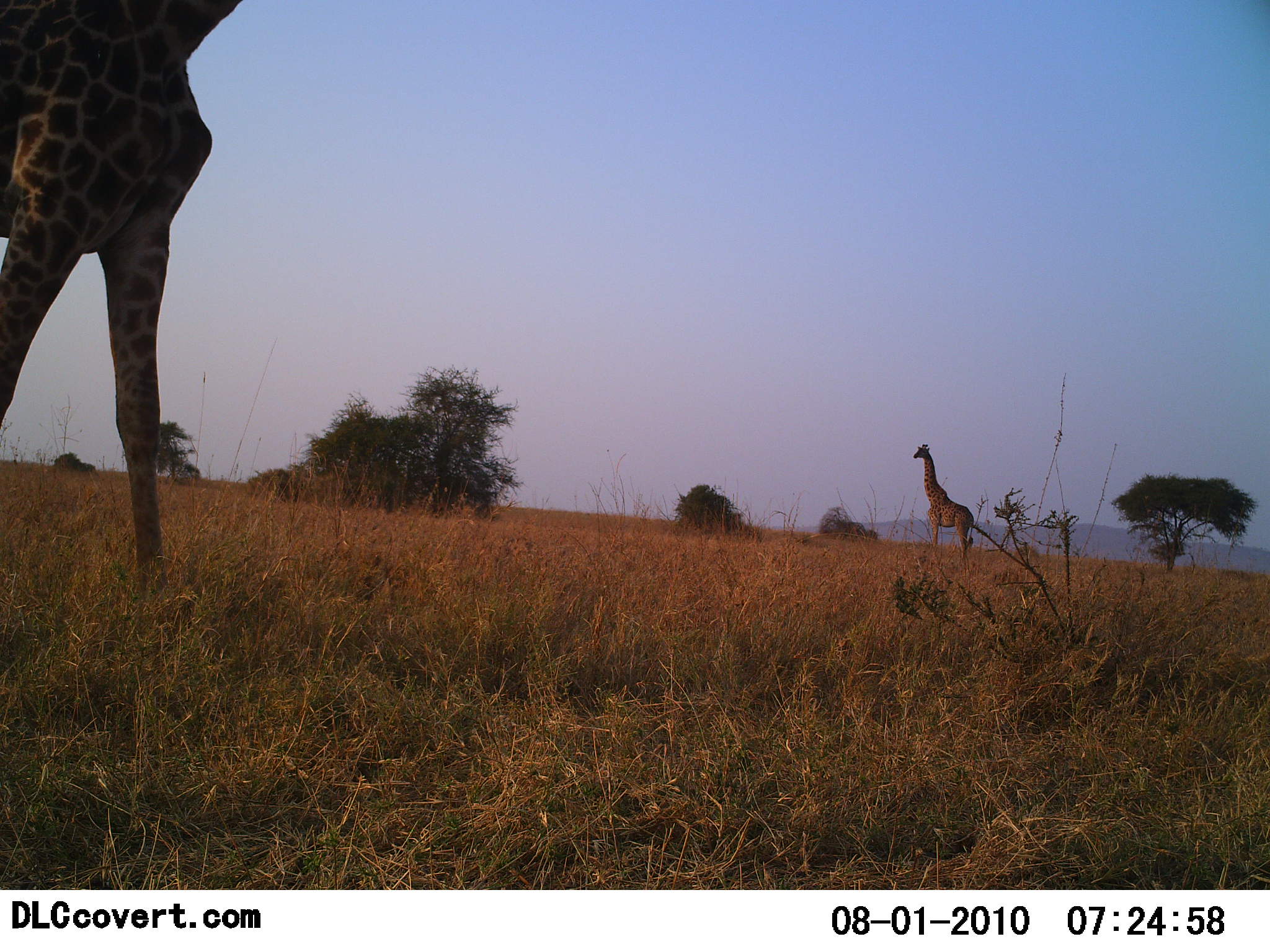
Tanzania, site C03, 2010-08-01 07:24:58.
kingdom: Animalia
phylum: Chordata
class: Mammalia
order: Artiodactyla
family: Giraffidae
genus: Giraffa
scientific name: Giraffa camelopardalis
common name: giraffe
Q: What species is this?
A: Giraffe (Giraffa camelopardalis).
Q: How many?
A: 2.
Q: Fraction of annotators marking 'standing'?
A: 92%.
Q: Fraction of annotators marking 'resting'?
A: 0%.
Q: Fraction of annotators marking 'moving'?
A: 17%.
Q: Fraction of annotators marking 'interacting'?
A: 0%.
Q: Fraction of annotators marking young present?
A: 0%.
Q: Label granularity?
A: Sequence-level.